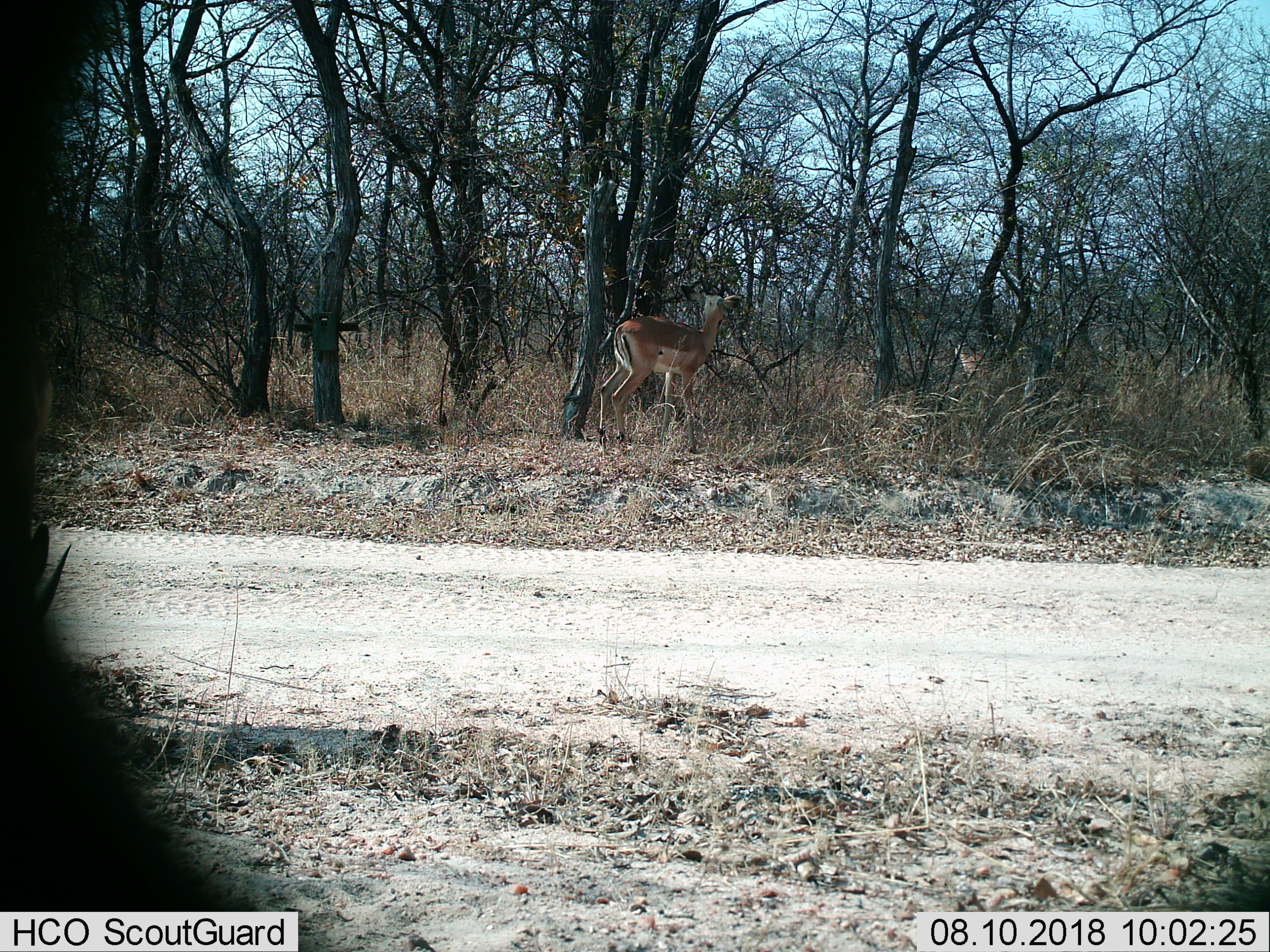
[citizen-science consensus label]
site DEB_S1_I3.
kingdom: Animalia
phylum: Chordata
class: Mammalia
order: Artiodactyla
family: Bovidae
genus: Aepyceros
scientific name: Aepyceros melampus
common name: impala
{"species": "impala (Aepyceros melampus)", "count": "1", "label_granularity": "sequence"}